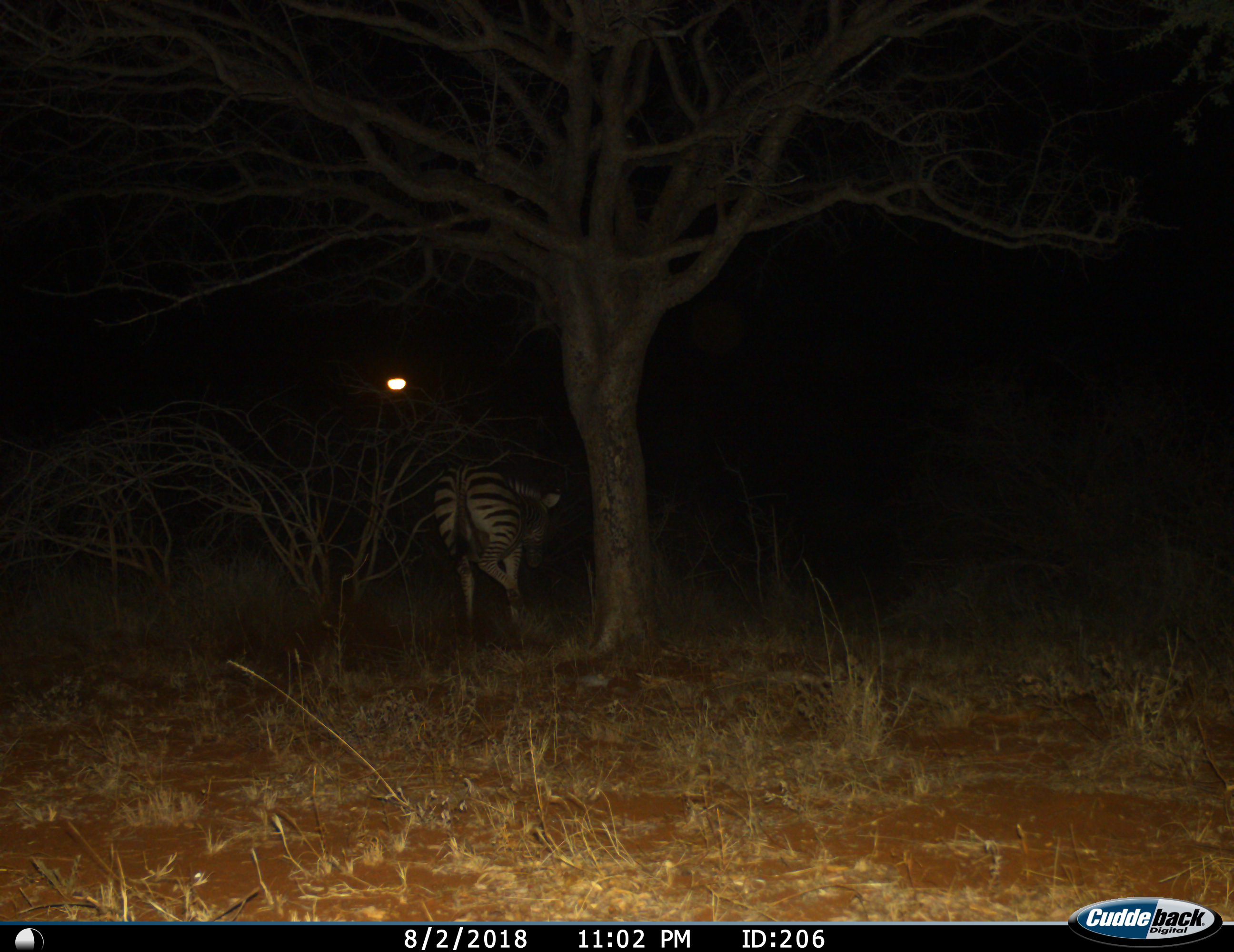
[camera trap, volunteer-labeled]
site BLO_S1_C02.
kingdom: Animalia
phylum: Chordata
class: Mammalia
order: Perissodactyla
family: Equidae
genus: Equus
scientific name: Equus quagga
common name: plains zebra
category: zebraplains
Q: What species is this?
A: Zebraplains (plains zebra) (Equus quagga).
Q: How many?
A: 1.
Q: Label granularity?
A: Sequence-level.